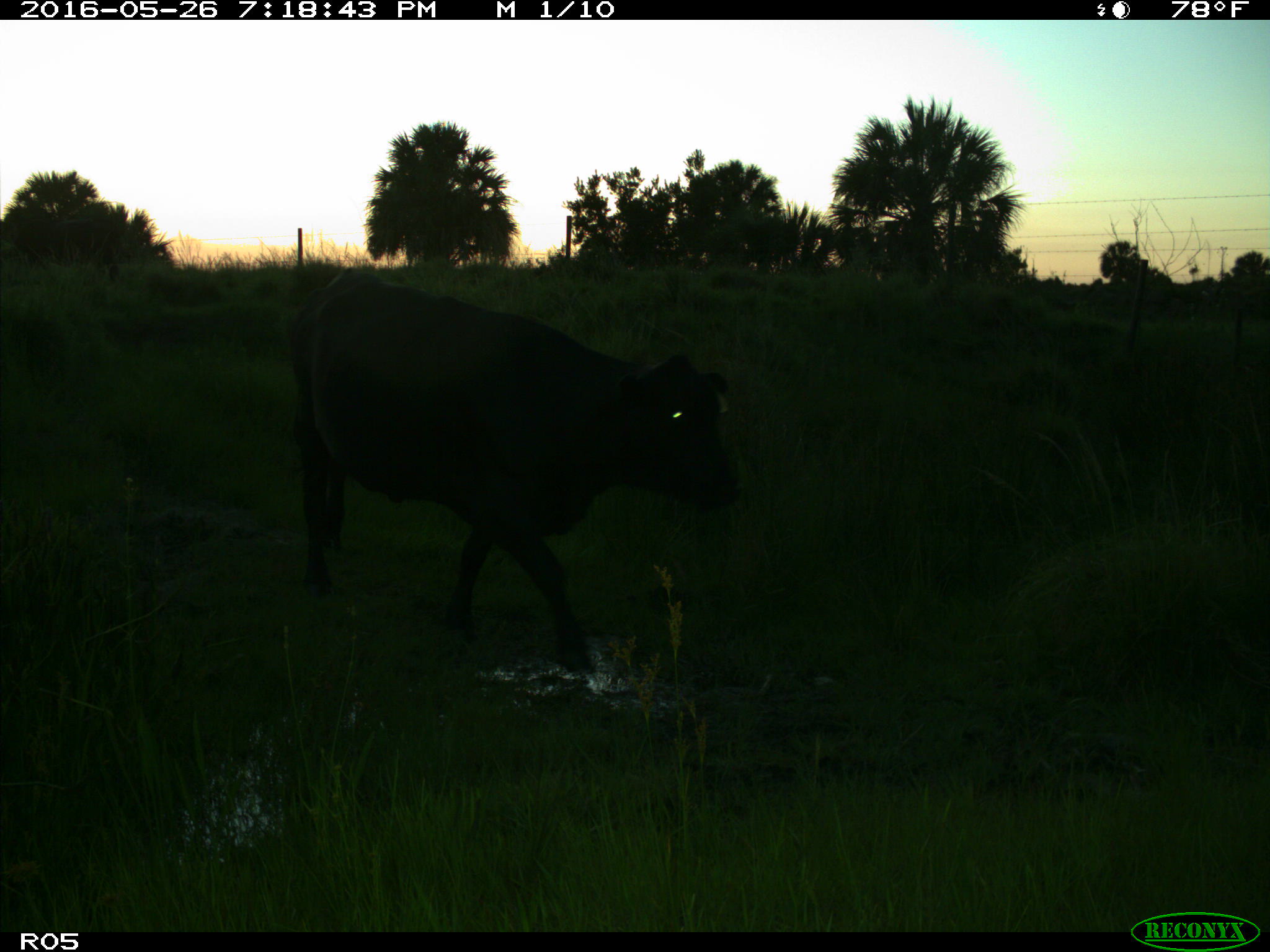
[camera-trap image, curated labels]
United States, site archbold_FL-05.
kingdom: Animalia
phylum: Chordata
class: Mammalia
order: Artiodactyla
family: Bovidae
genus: Bos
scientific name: Bos taurus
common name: domestic cow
Bos taurus (domestic cow).